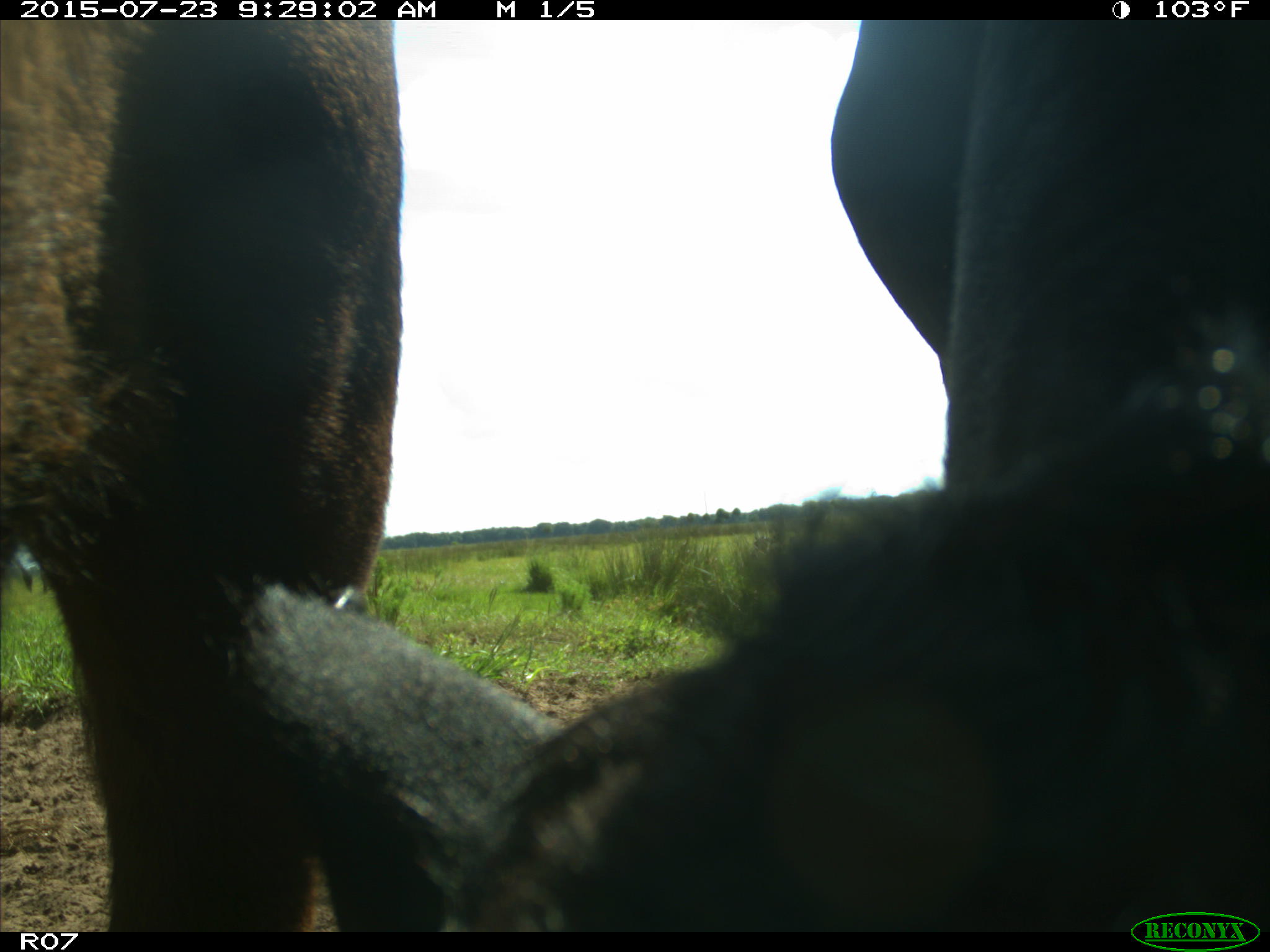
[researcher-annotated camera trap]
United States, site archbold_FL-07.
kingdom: Animalia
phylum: Chordata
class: Mammalia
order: Artiodactyla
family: Bovidae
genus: Bos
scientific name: Bos taurus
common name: domestic cow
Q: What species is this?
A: Bos taurus (domestic cow).